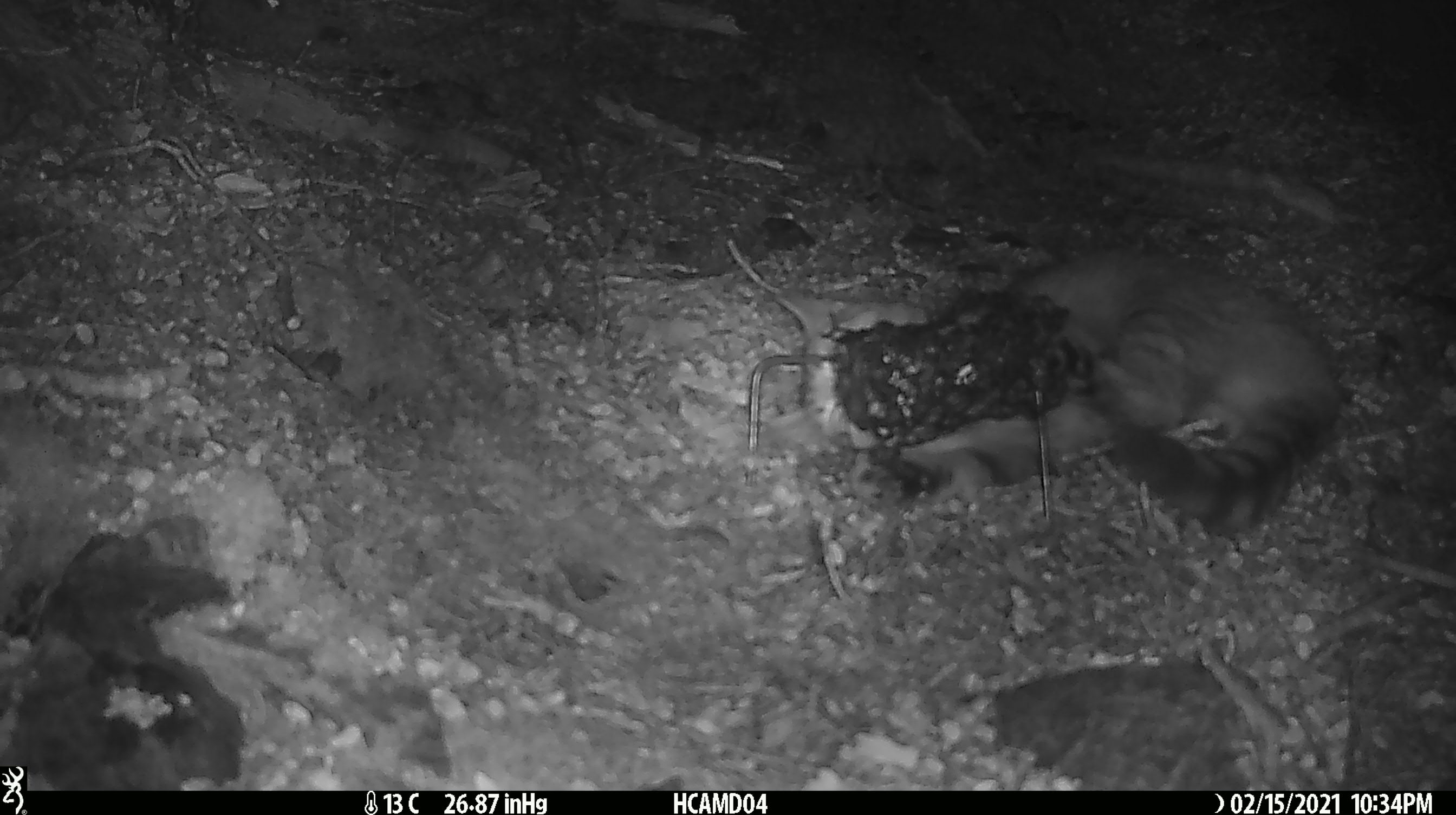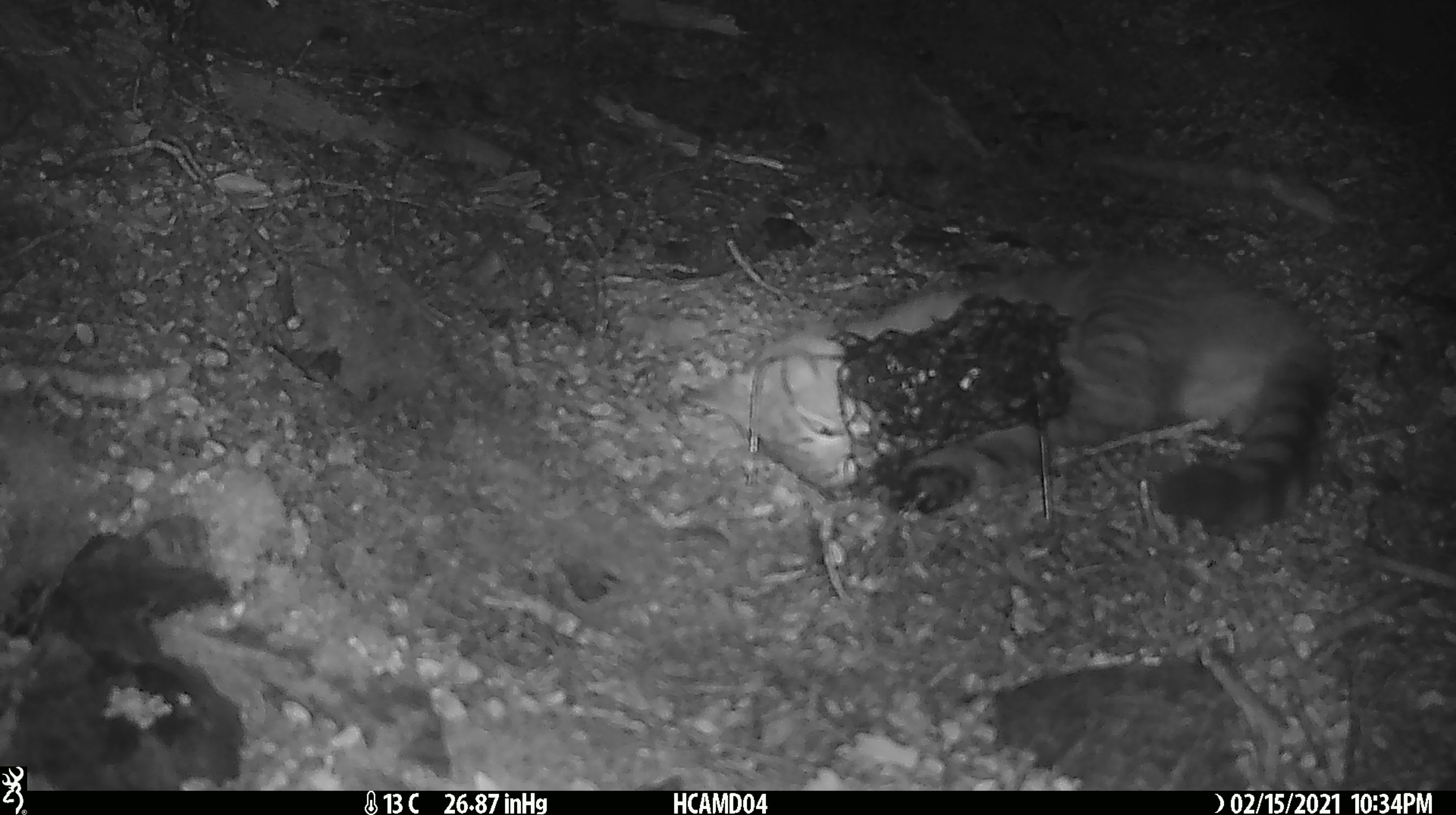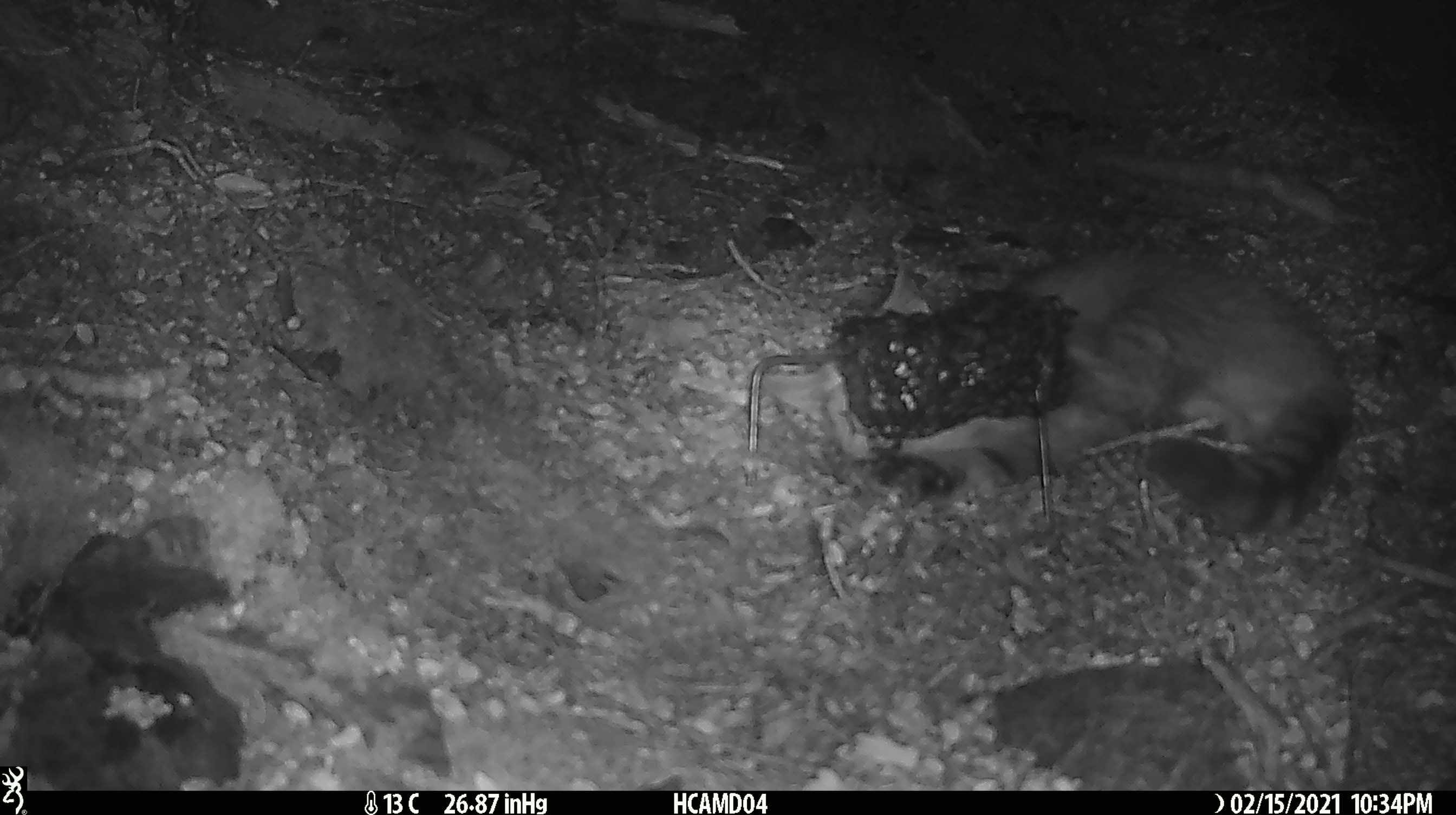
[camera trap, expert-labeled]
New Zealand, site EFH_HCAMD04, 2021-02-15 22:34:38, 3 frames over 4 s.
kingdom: Animalia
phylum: Chordata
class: Mammalia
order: Carnivora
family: Felidae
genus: Felis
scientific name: Felis catus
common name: domestic cat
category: cat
Cat (domestic cat) (Felis catus).